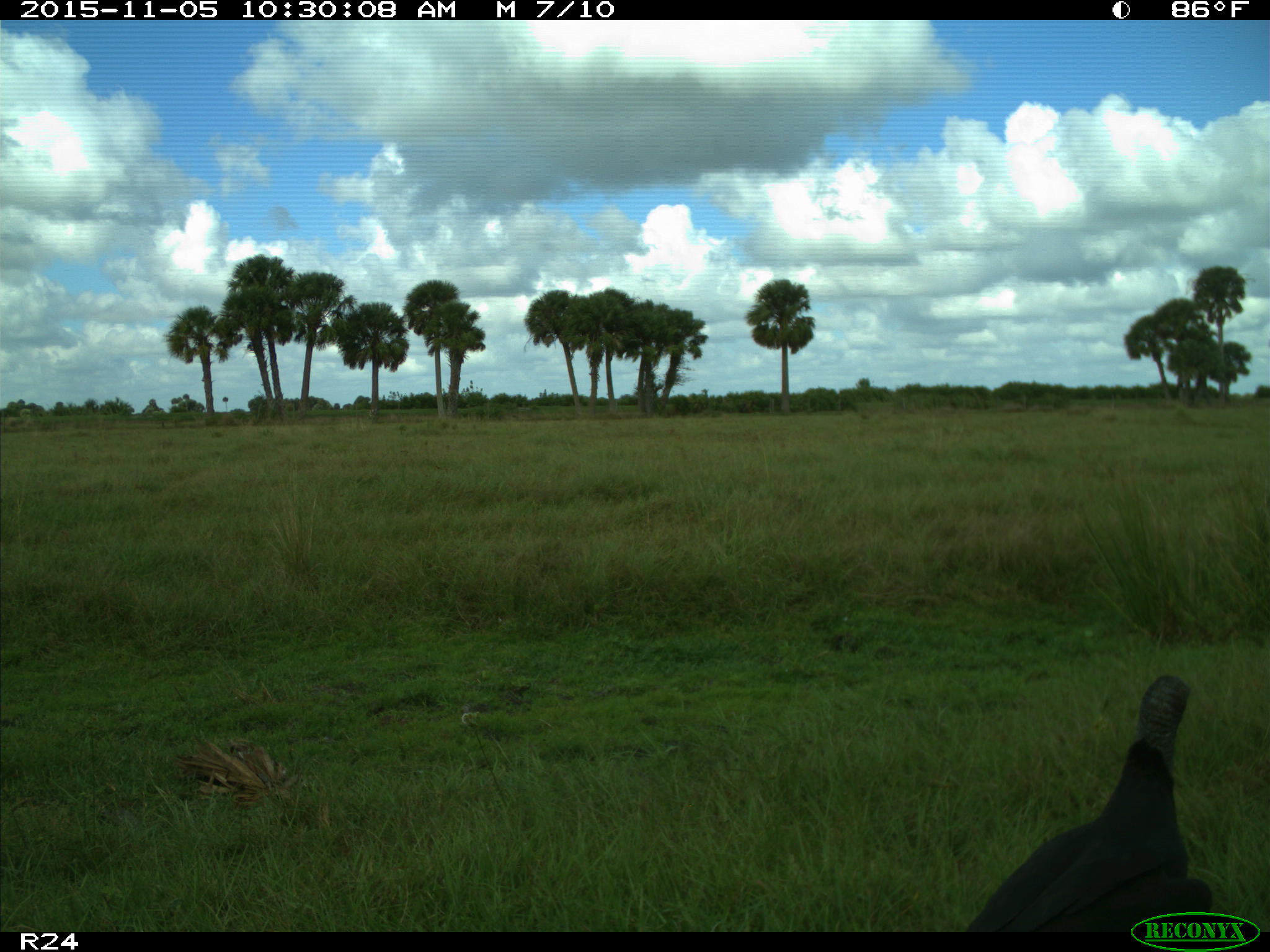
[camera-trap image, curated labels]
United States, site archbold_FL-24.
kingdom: Animalia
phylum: Chordata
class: Aves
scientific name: Aves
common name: birds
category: unidentified bird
Unidentified bird (birds) (Aves).